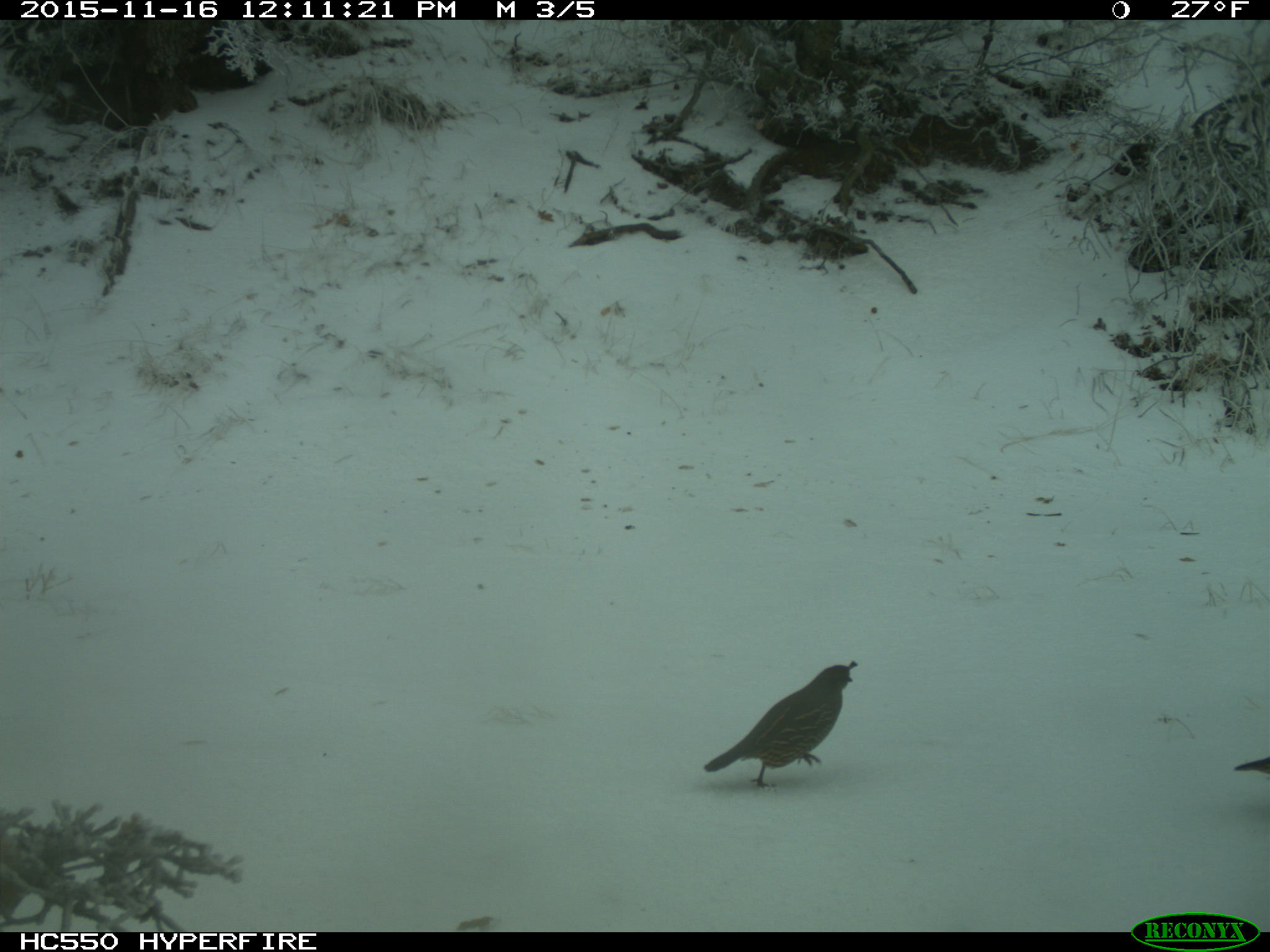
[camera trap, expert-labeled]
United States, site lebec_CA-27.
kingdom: Animalia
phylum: Chordata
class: Aves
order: Galliformes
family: Odontophoridae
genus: Callipepla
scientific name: Callipepla californica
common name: california quail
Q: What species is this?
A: Callipepla californica (california quail).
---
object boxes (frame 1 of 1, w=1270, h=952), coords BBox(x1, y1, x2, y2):
animal: BBox(703, 661, 859, 791); BBox(1233, 755, 1270, 776)